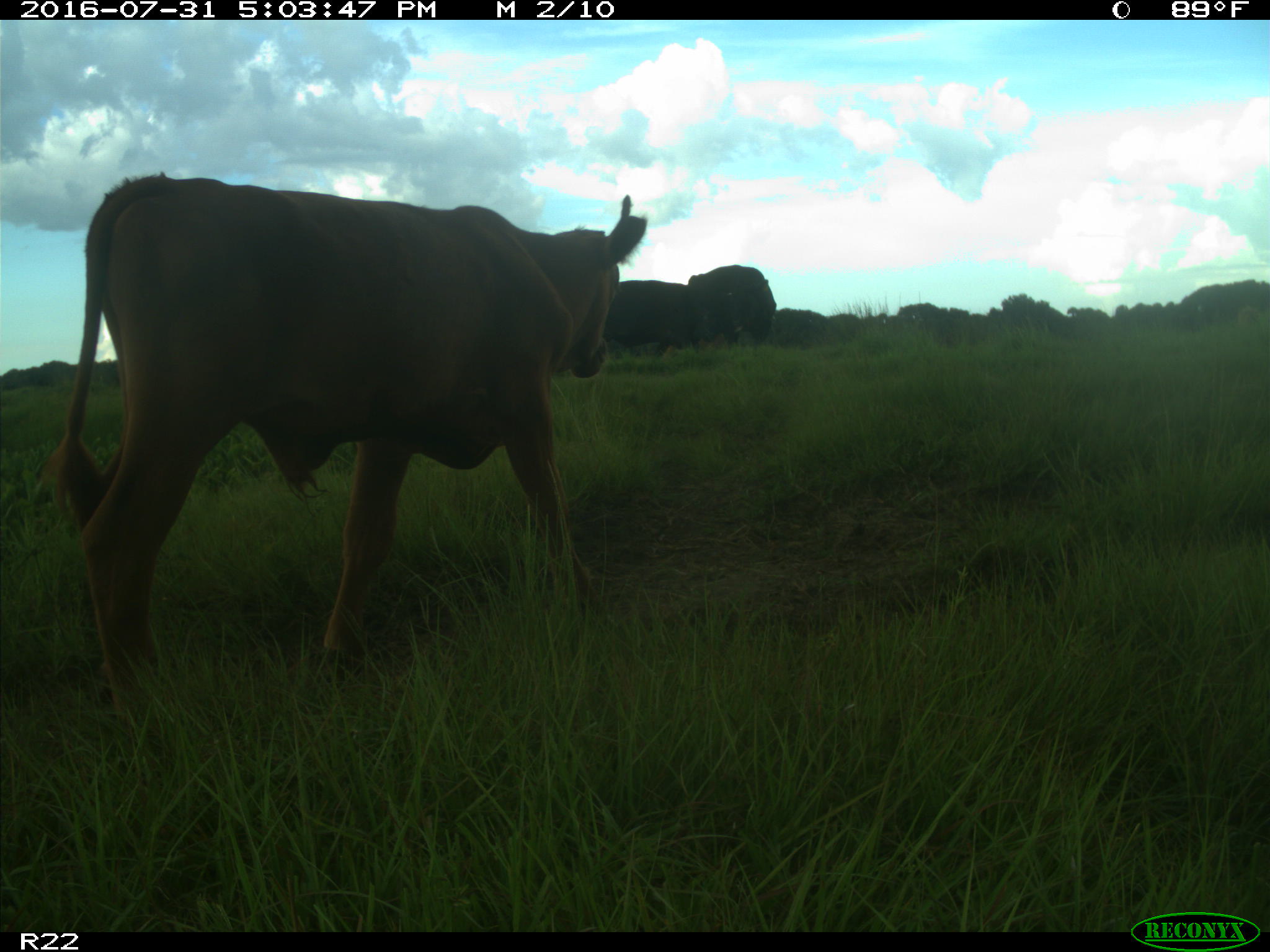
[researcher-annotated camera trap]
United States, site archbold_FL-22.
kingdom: Animalia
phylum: Chordata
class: Mammalia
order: Artiodactyla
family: Bovidae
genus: Bos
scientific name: Bos taurus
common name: domestic cow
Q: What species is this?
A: Bos taurus (domestic cow).